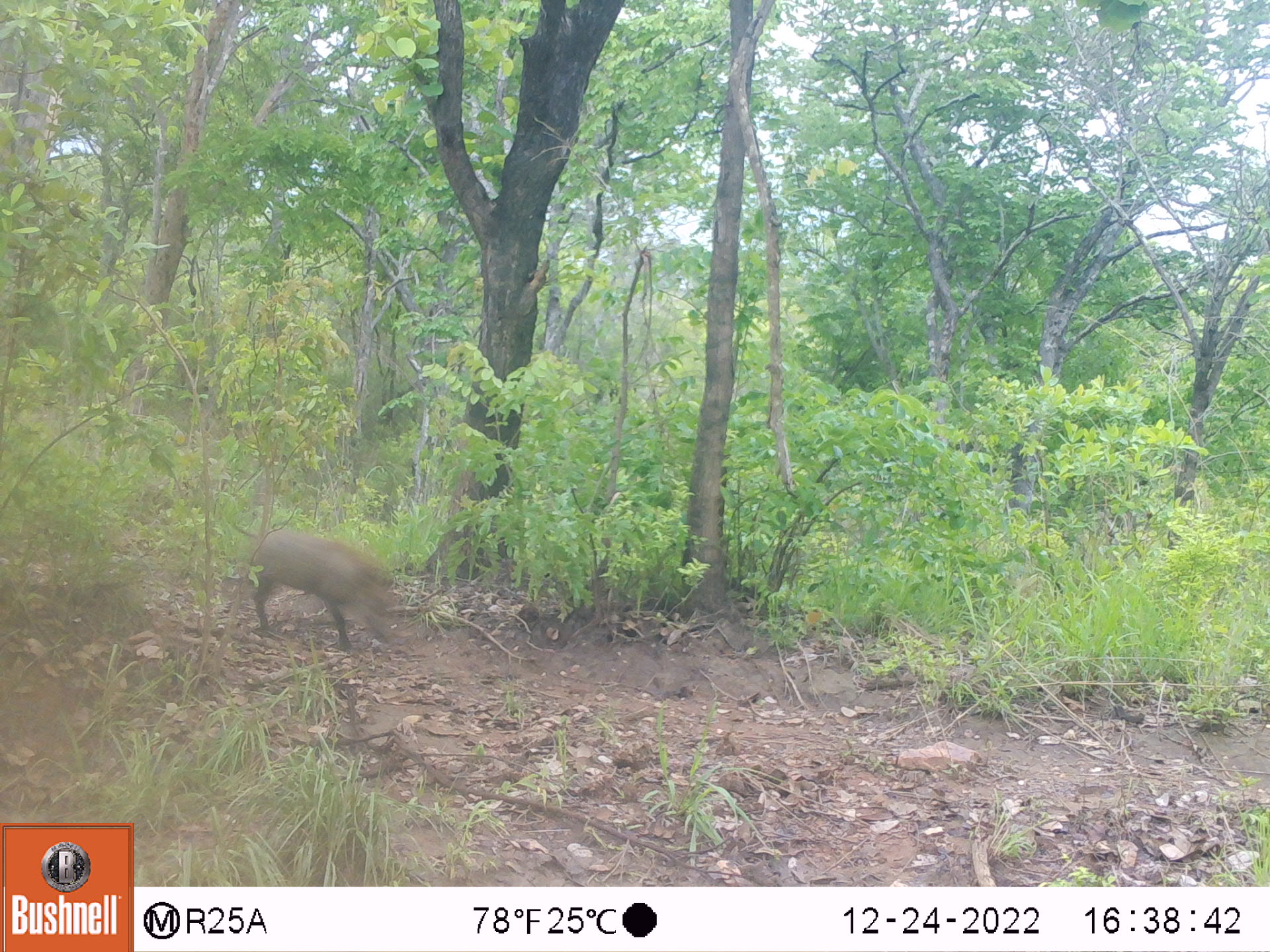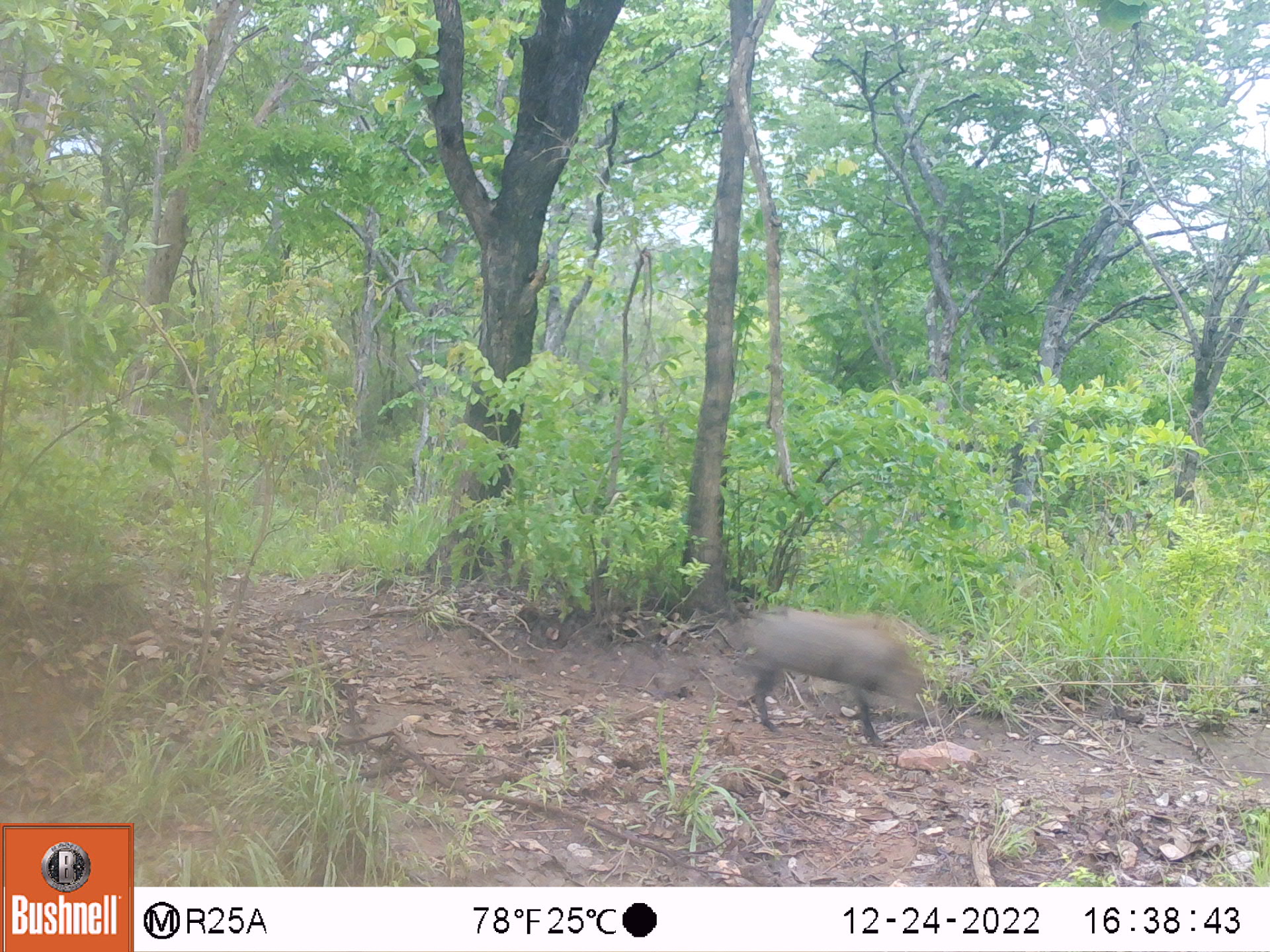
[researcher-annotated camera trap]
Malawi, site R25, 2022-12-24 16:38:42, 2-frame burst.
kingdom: Animalia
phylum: Chordata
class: Mammalia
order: Artiodactyla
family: Suidae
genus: Phacochoerus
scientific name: Phacochoerus africanus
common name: common warthog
Common warthog (Phacochoerus africanus), count 1.